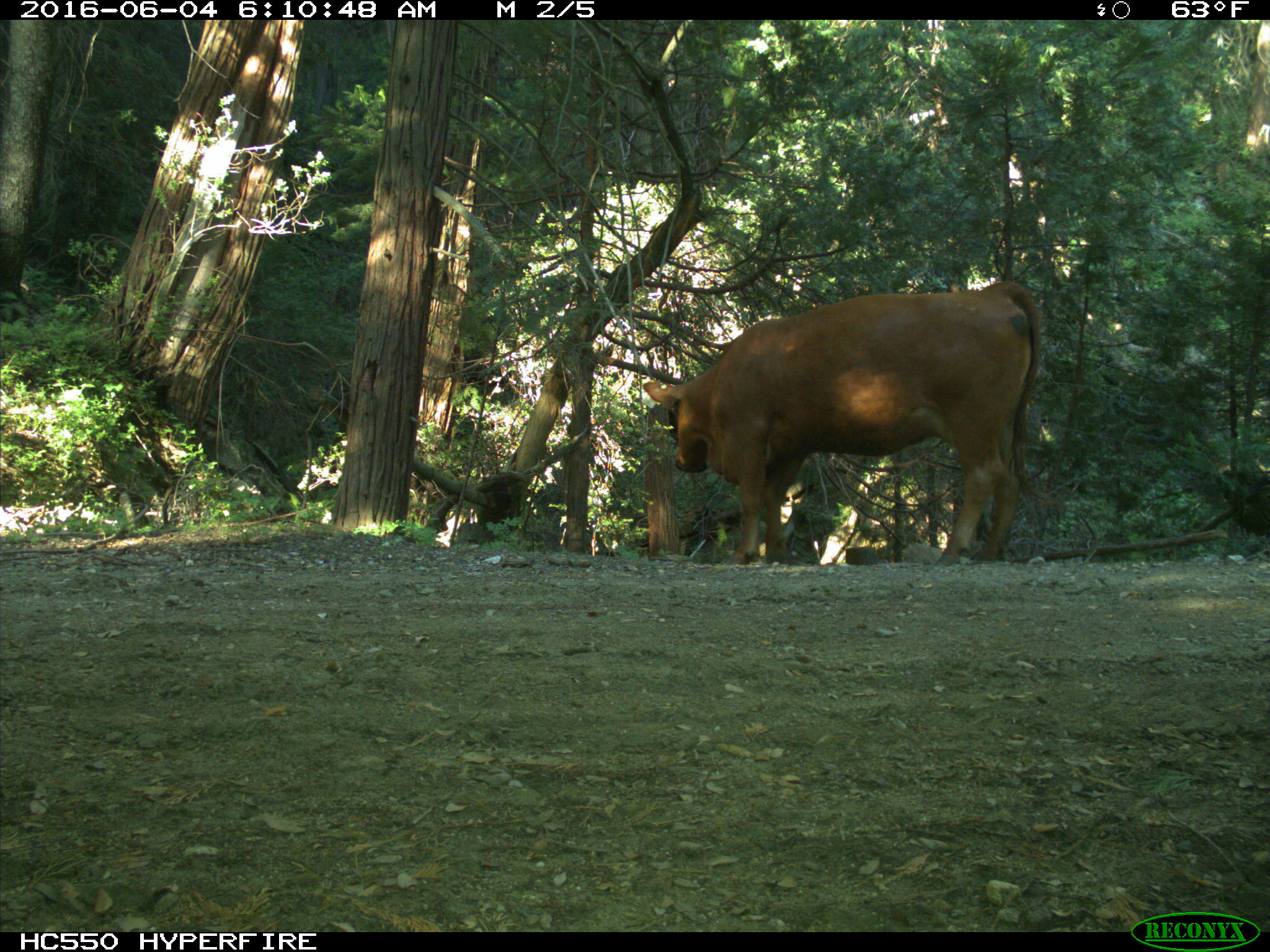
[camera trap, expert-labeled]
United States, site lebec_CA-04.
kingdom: Animalia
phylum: Chordata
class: Mammalia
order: Artiodactyla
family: Bovidae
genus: Bos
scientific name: Bos taurus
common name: domestic cow